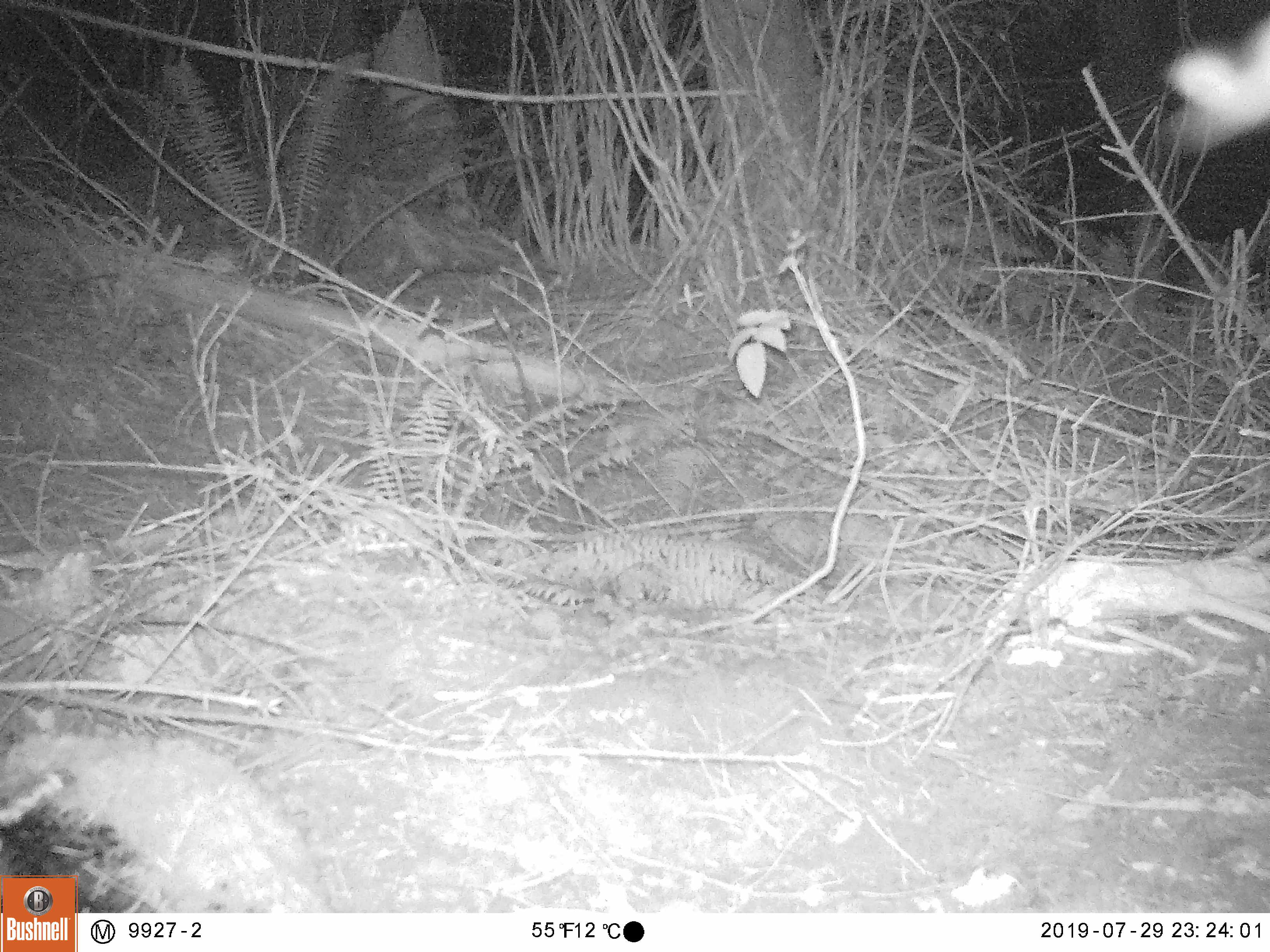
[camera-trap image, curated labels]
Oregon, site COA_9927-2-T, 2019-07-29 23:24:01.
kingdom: Animalia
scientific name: Animalia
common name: invertebrate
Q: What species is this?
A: Invertebrate (Animalia).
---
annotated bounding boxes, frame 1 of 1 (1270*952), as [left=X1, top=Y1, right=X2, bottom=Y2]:
invertebrate: [left=1109, top=3, right=1264, bottom=163]